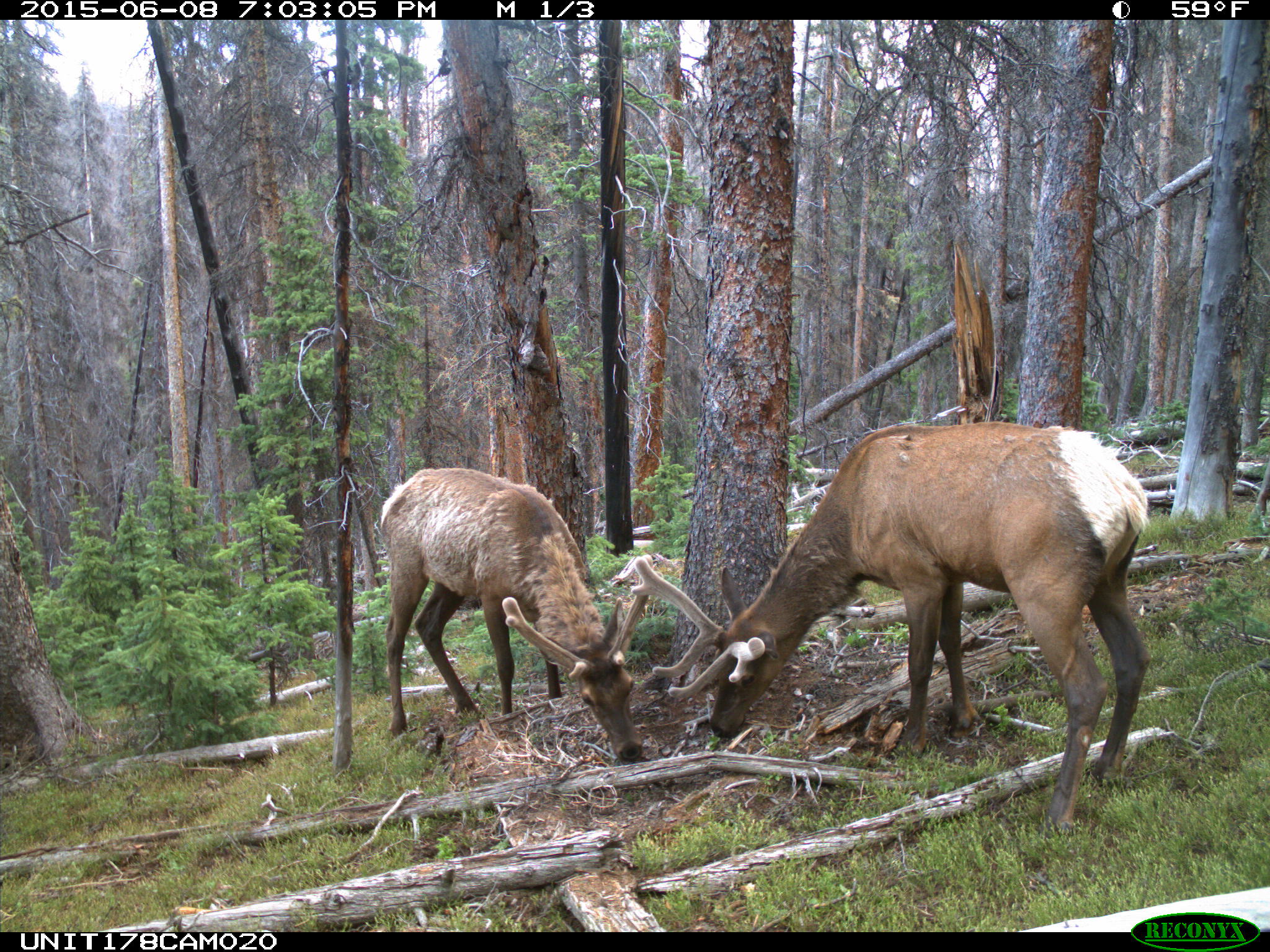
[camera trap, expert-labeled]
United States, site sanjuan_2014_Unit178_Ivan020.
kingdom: Animalia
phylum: Chordata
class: Mammalia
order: Artiodactyla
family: Cervidae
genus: Cervus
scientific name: Cervus elaphus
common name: red deer